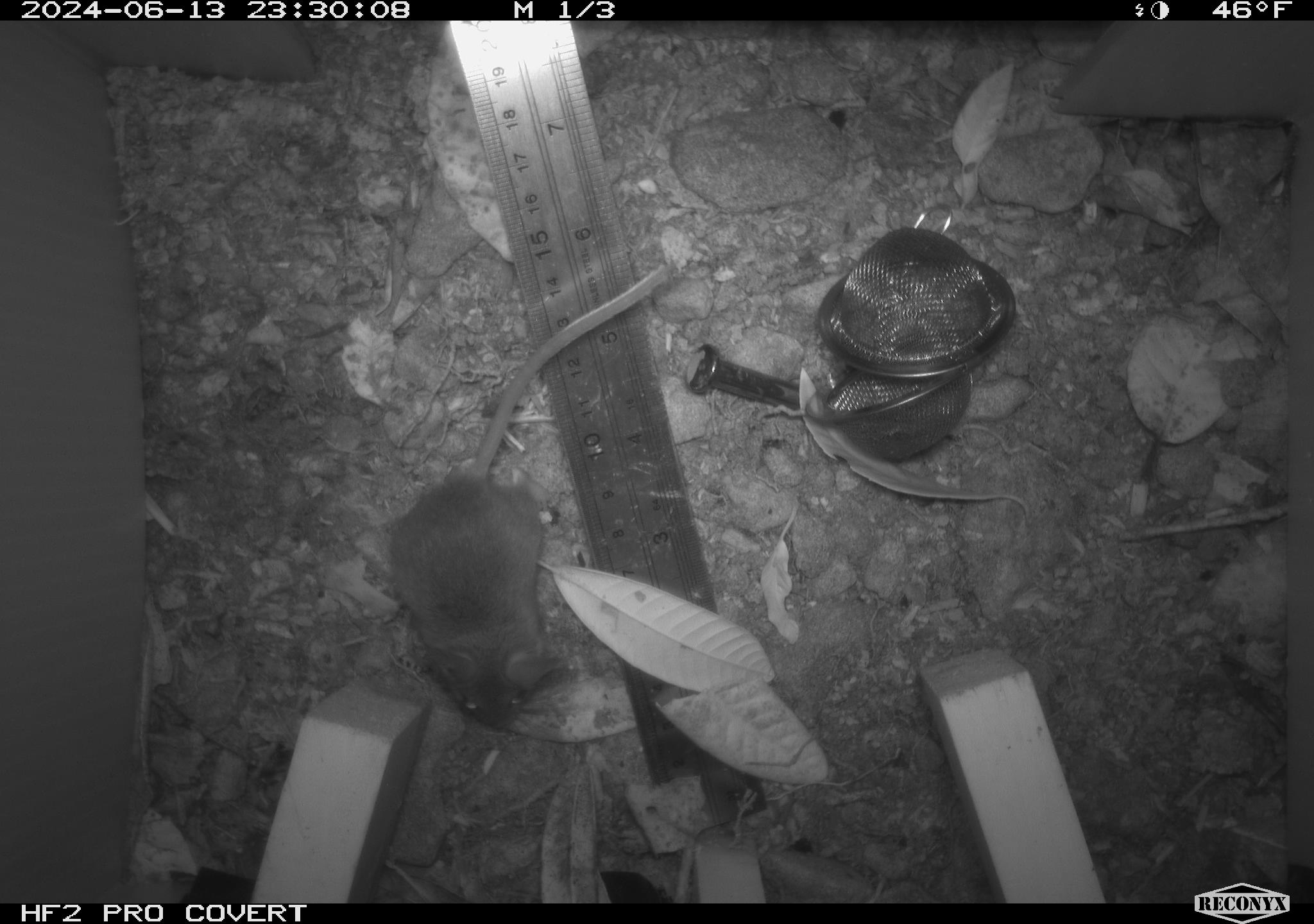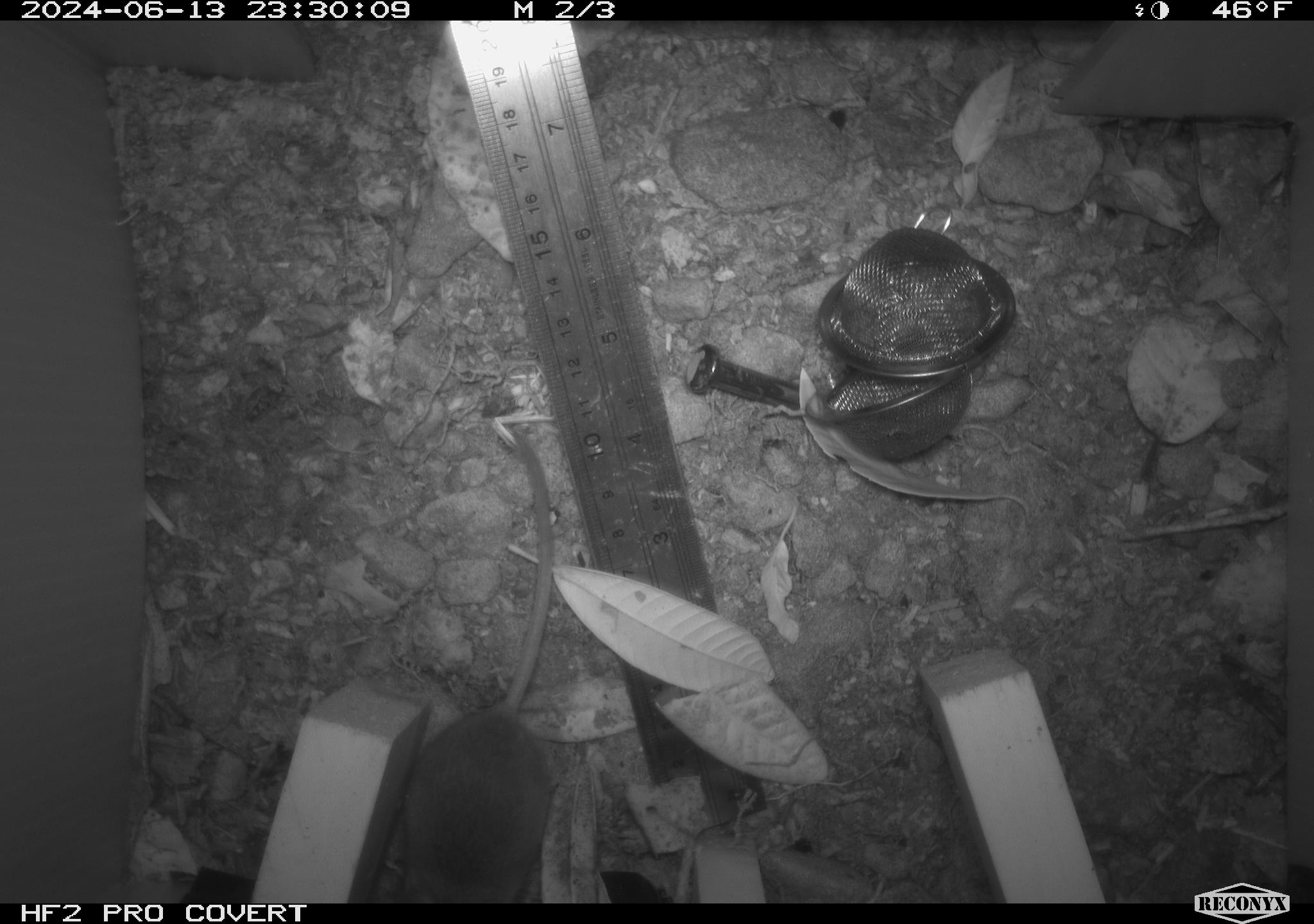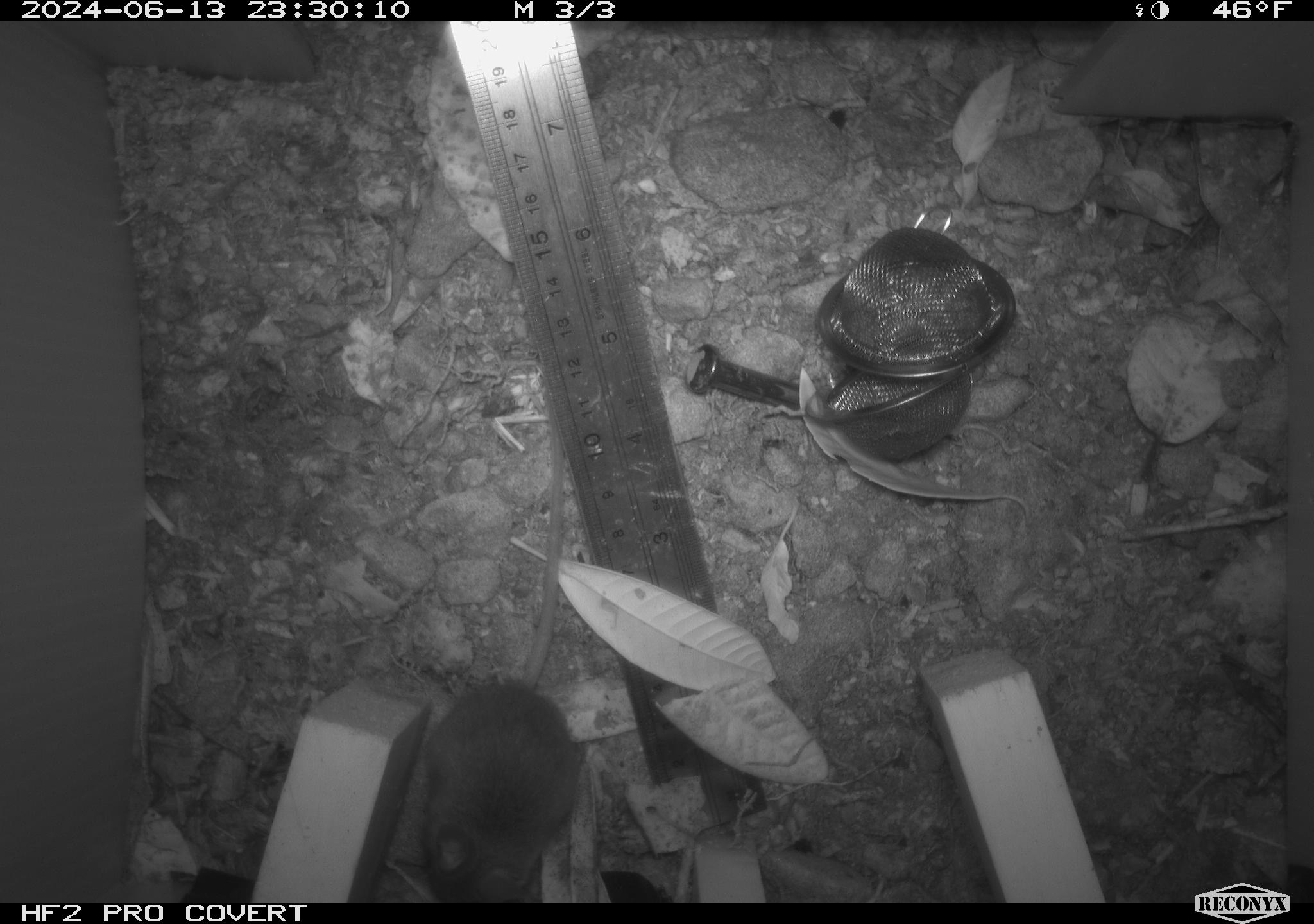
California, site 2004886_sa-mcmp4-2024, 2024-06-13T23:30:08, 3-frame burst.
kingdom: Animalia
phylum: Chordata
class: Mammalia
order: Rodentia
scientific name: Rodentia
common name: mouse species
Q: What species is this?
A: Mouse species (Rodentia).